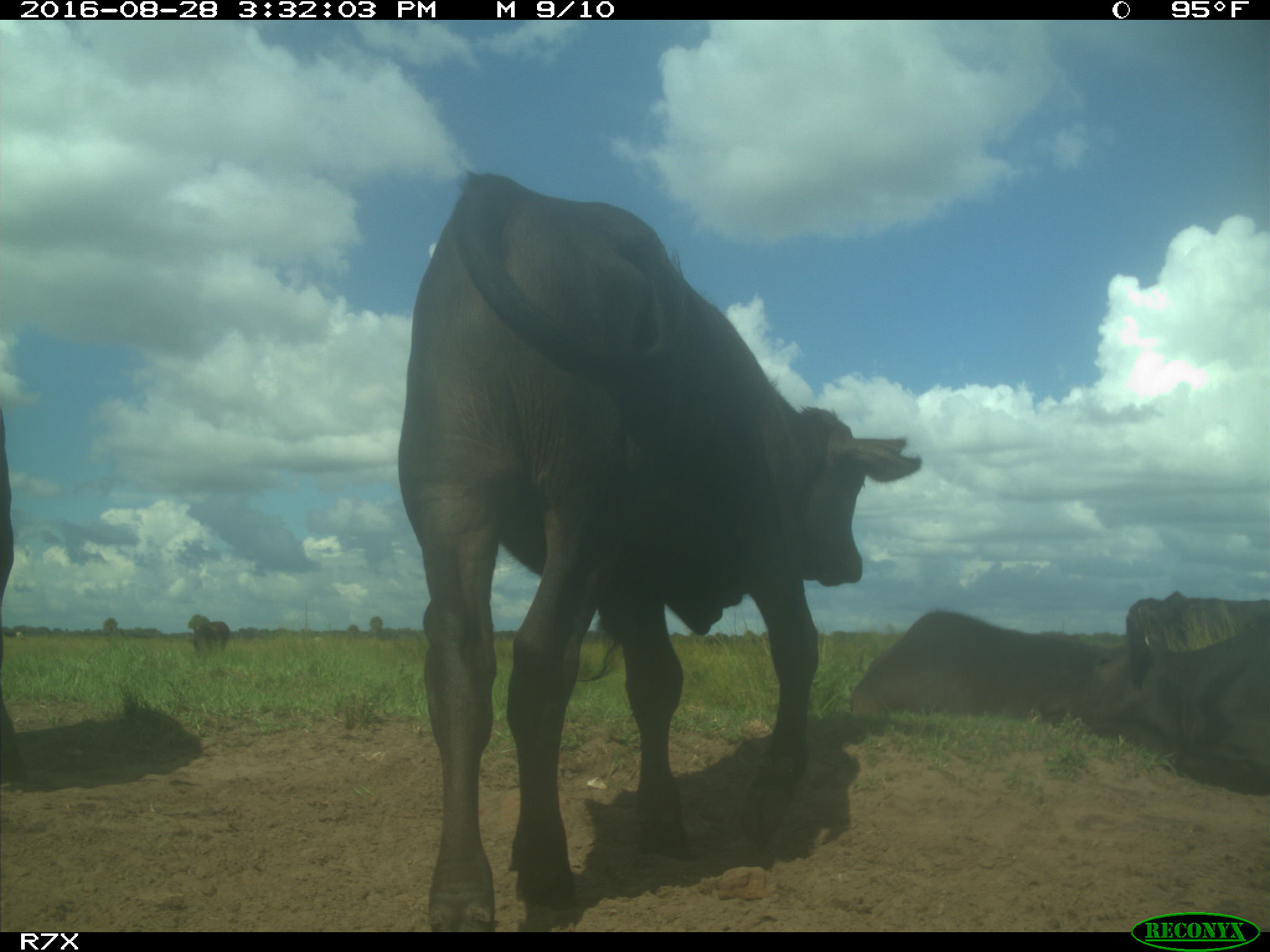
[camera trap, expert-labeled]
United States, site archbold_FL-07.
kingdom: Animalia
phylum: Chordata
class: Mammalia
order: Artiodactyla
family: Bovidae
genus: Bos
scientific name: Bos taurus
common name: domestic cow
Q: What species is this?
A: Bos taurus (domestic cow).